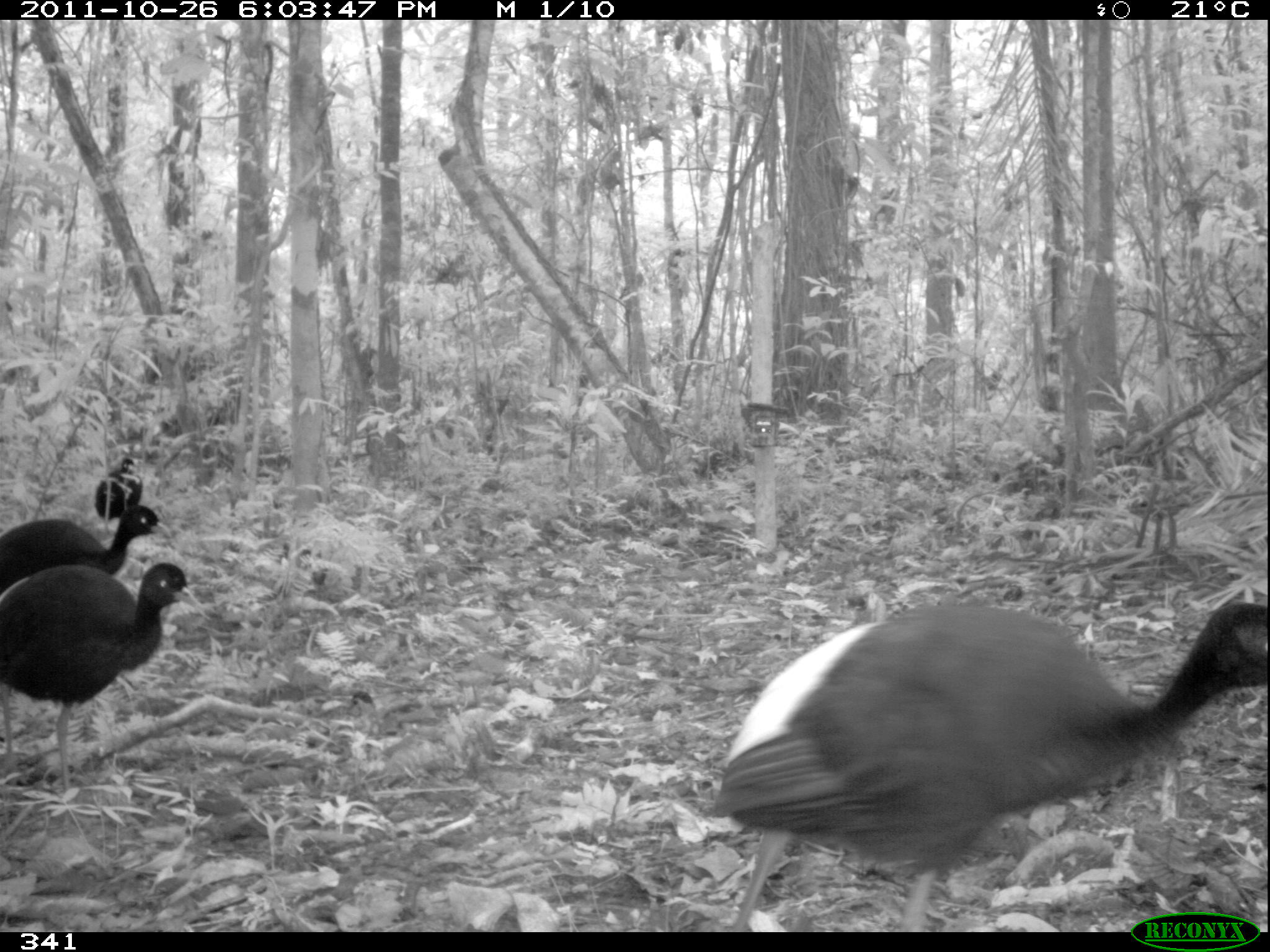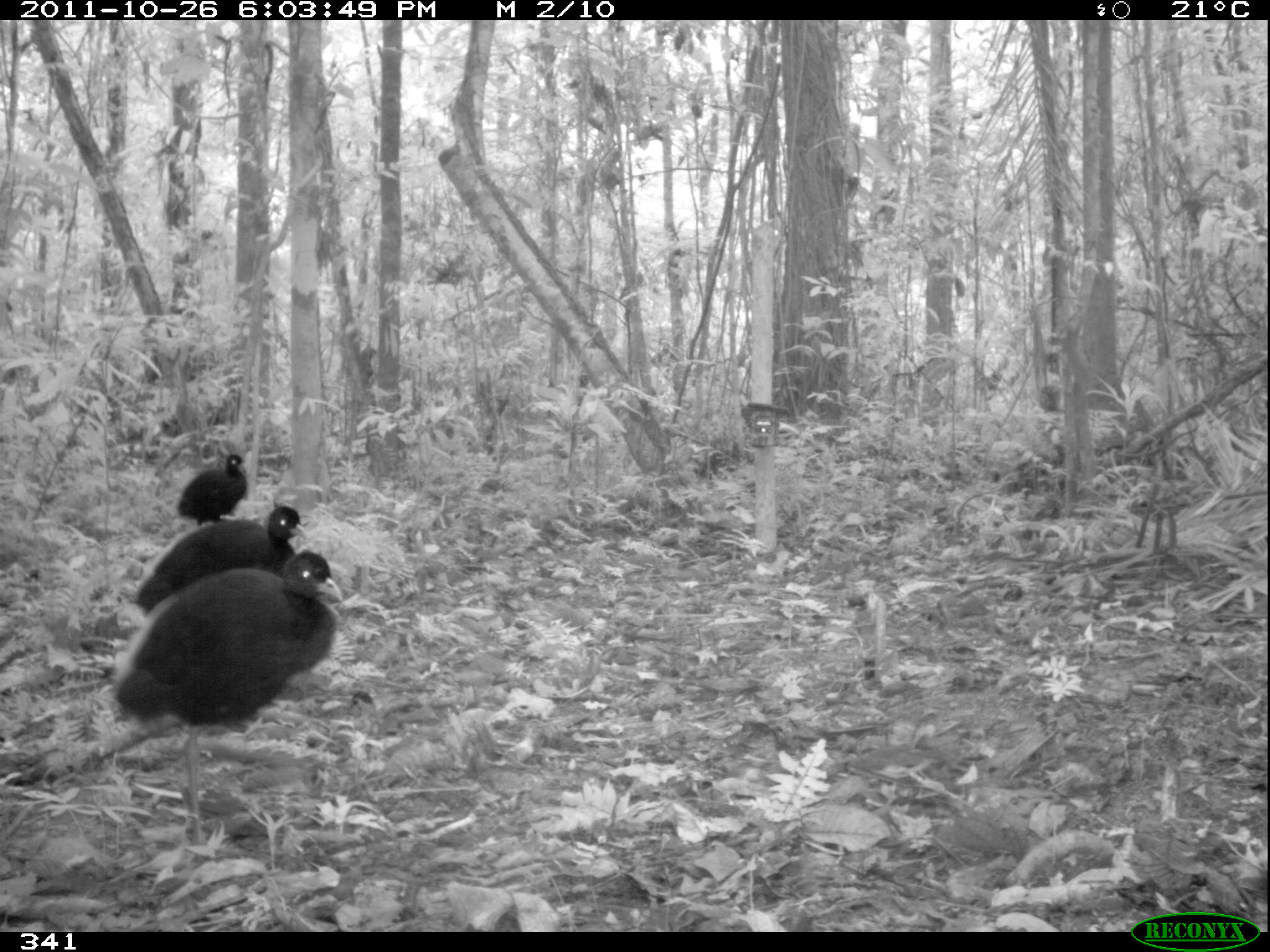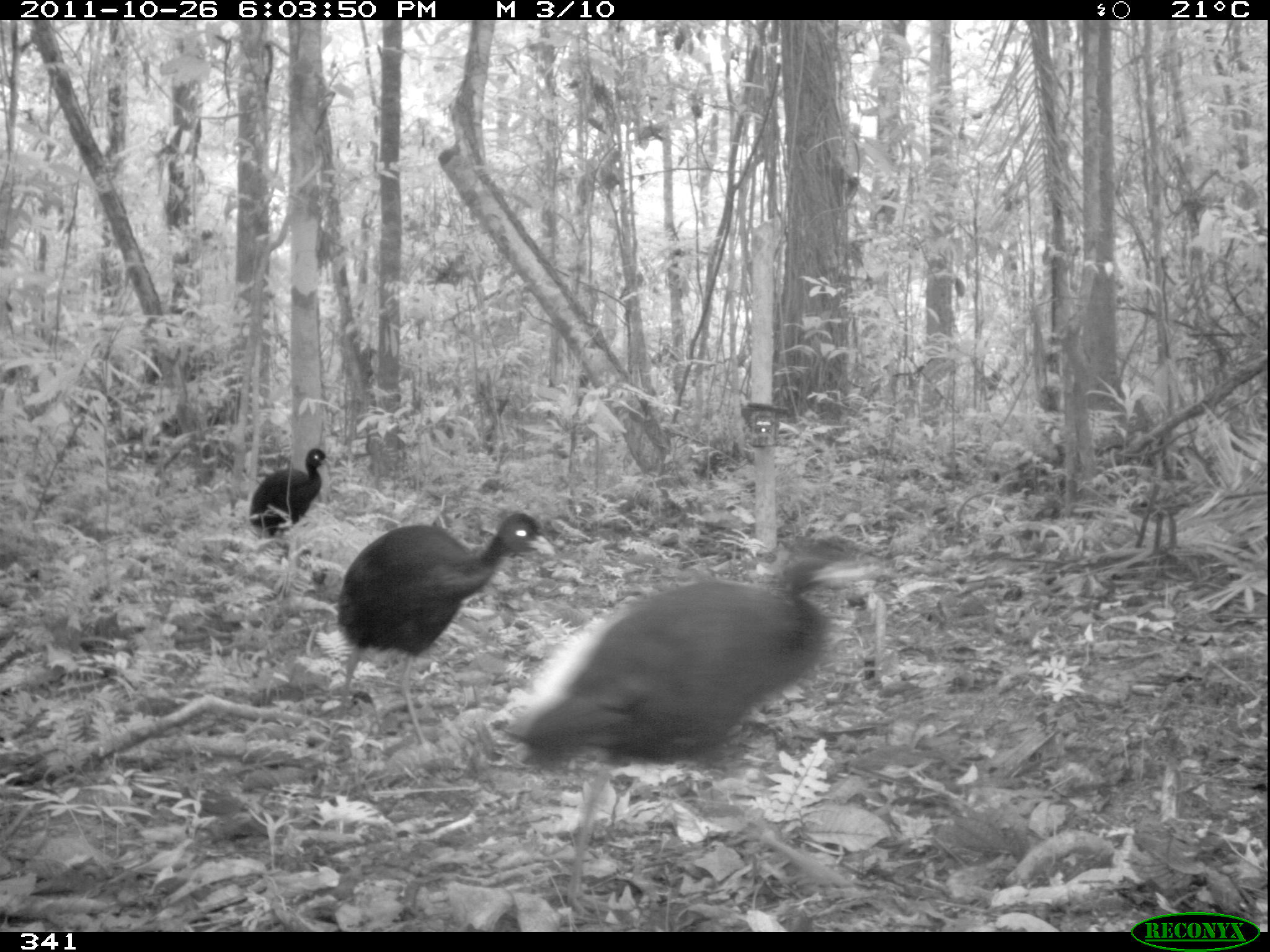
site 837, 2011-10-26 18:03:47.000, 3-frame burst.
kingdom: Animalia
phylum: Chordata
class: Aves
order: Gruiformes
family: Psophiidae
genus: Psophia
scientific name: Psophia leucoptera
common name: pale-winged trumpeter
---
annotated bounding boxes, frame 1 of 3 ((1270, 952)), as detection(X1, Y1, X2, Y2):
psophia leucoptera: detection(705, 596, 1267, 932); detection(0, 560, 193, 791); detection(0, 503, 171, 601); detection(93, 457, 143, 535)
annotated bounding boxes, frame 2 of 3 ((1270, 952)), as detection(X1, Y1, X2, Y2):
psophia leucoptera: detection(109, 549, 338, 821); detection(130, 503, 308, 623); detection(174, 452, 248, 527)